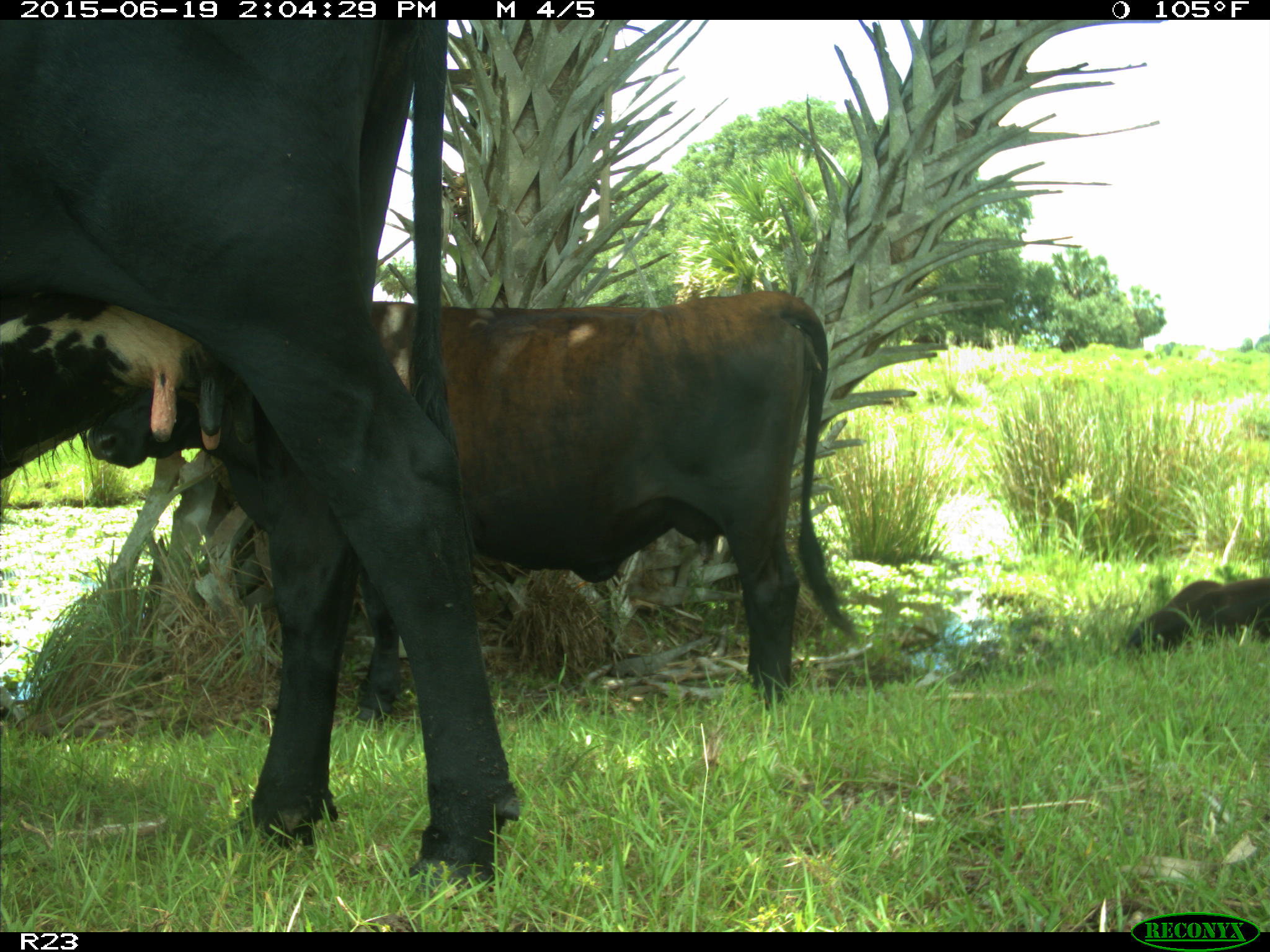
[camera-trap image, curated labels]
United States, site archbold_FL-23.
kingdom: Animalia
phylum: Chordata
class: Mammalia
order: Artiodactyla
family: Suidae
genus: Sus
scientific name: Sus scrofa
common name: wild boar